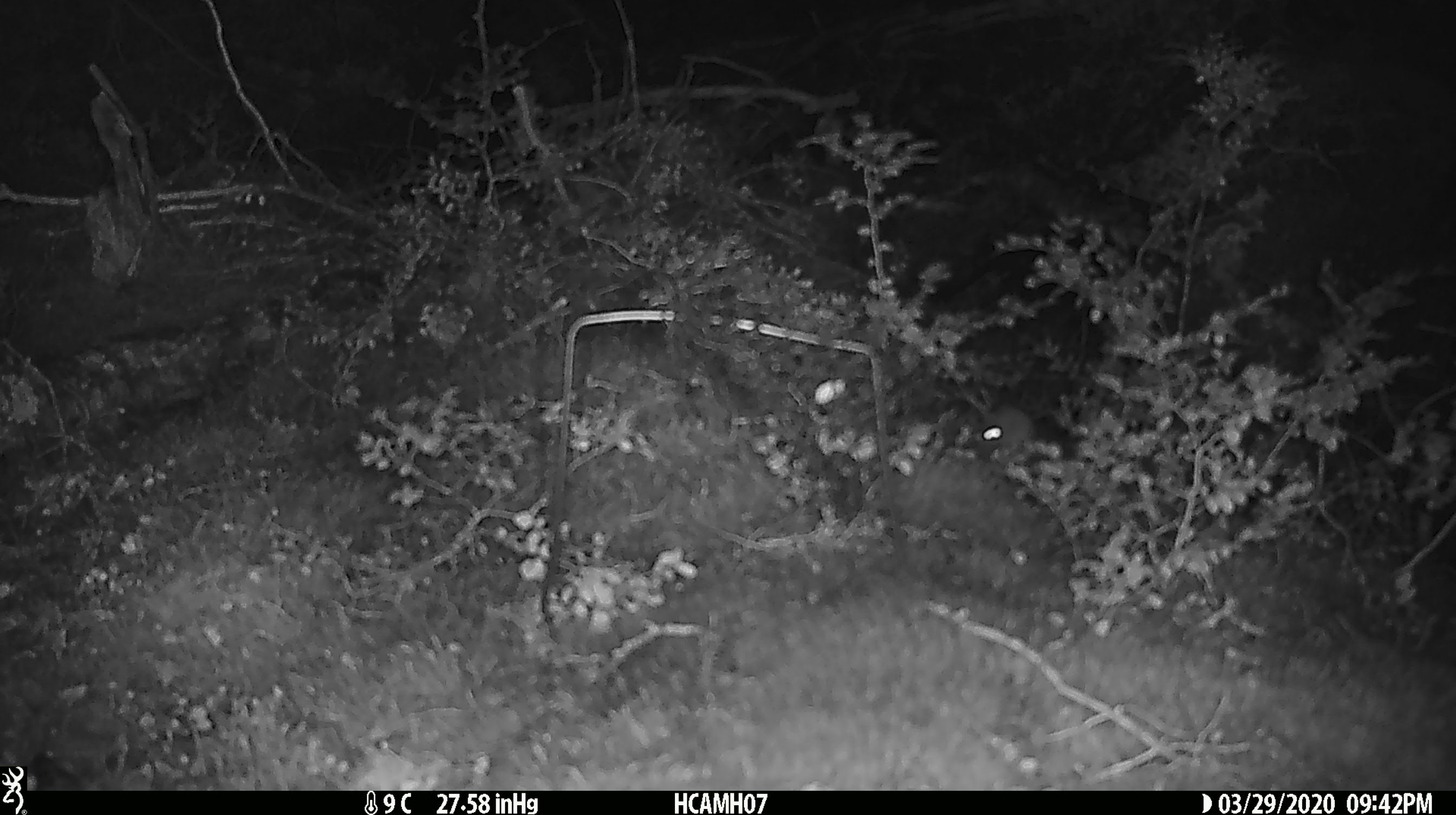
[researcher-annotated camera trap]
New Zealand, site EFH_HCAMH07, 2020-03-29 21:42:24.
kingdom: Animalia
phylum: Chordata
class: Mammalia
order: Rodentia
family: Muridae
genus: Mus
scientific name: Mus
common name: mouse